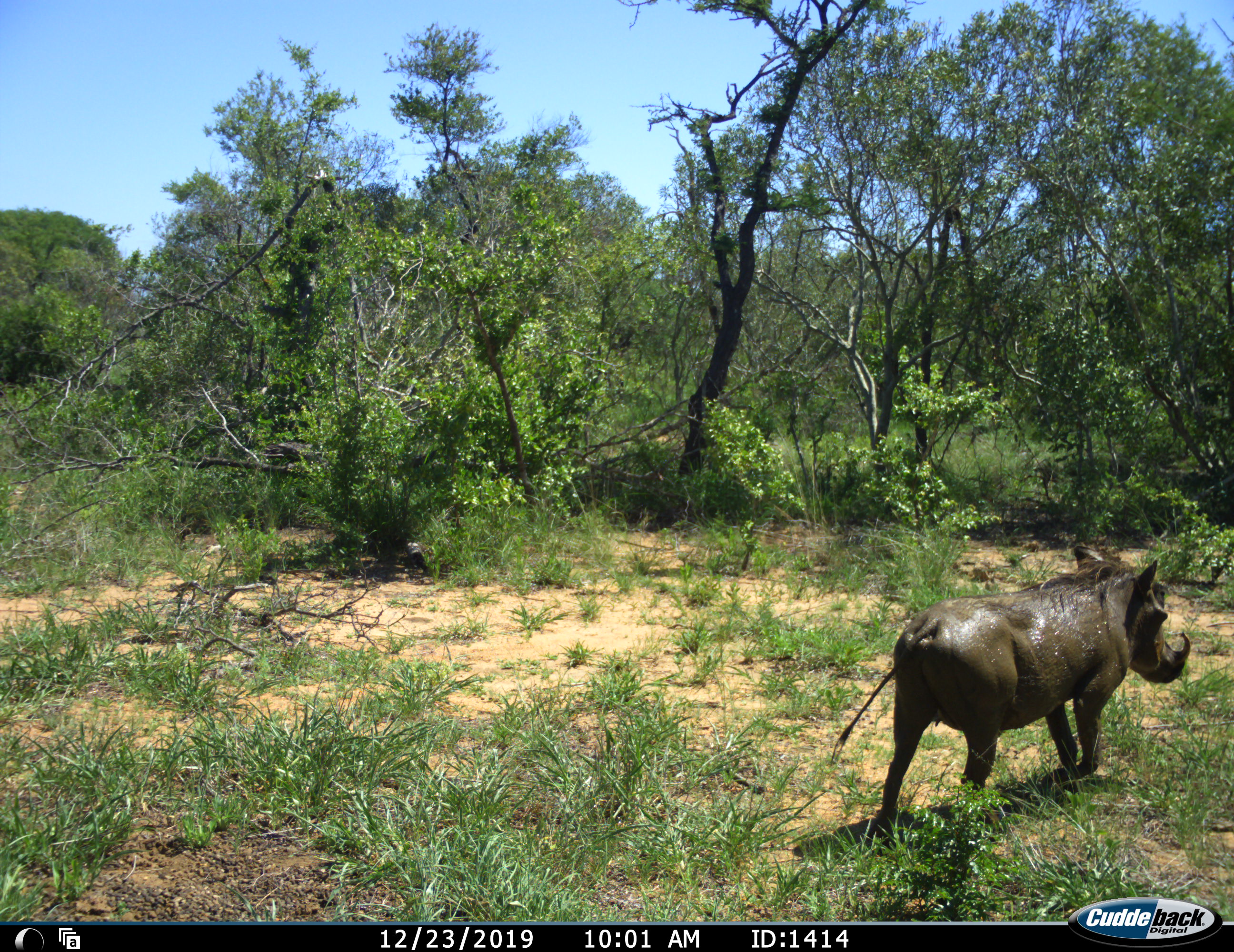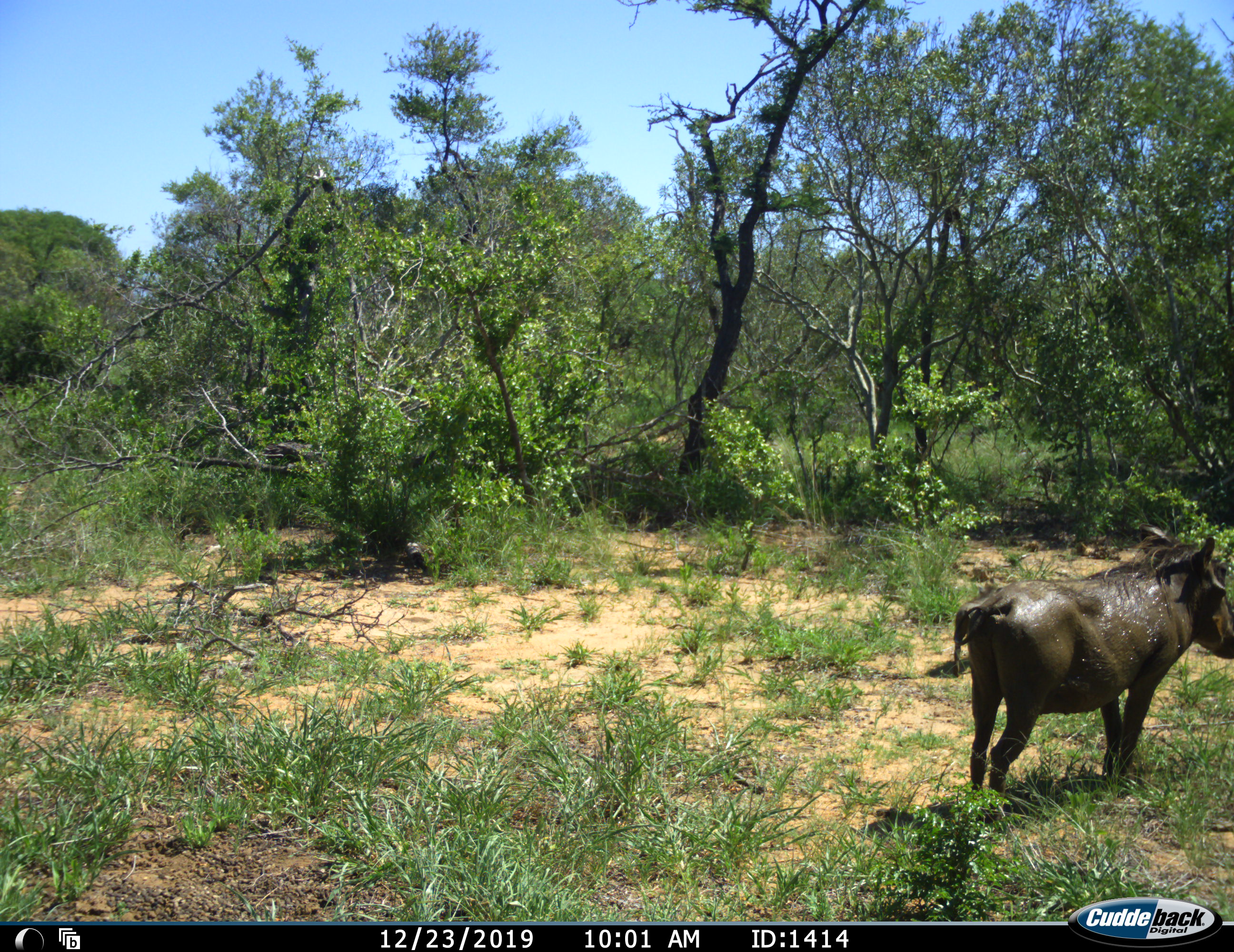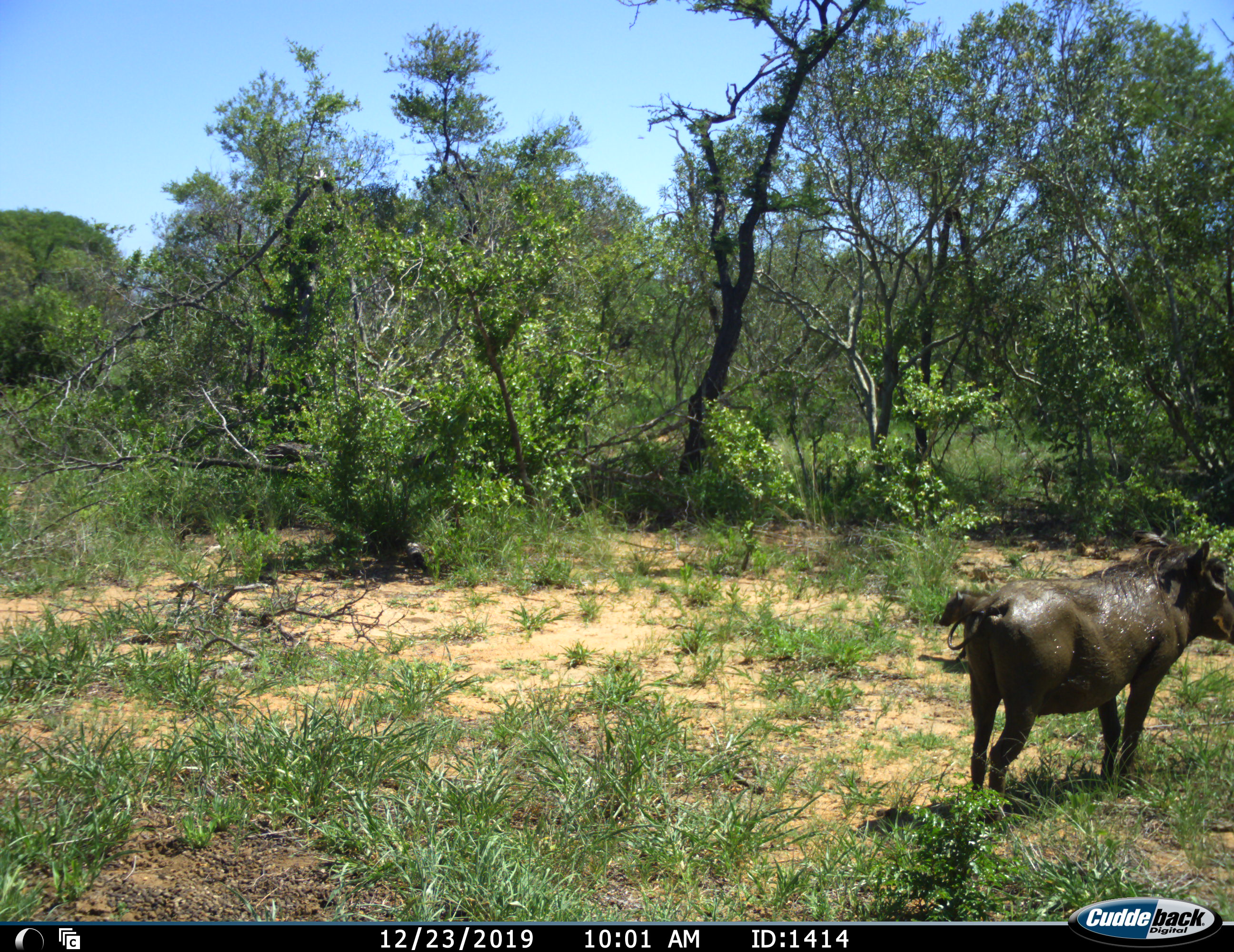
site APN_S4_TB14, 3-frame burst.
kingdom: Animalia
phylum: Chordata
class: Mammalia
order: Artiodactyla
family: Suidae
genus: Phacochoerus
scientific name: Phacochoerus africanus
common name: warthog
Warthog (Phacochoerus africanus), count 1. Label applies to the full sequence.